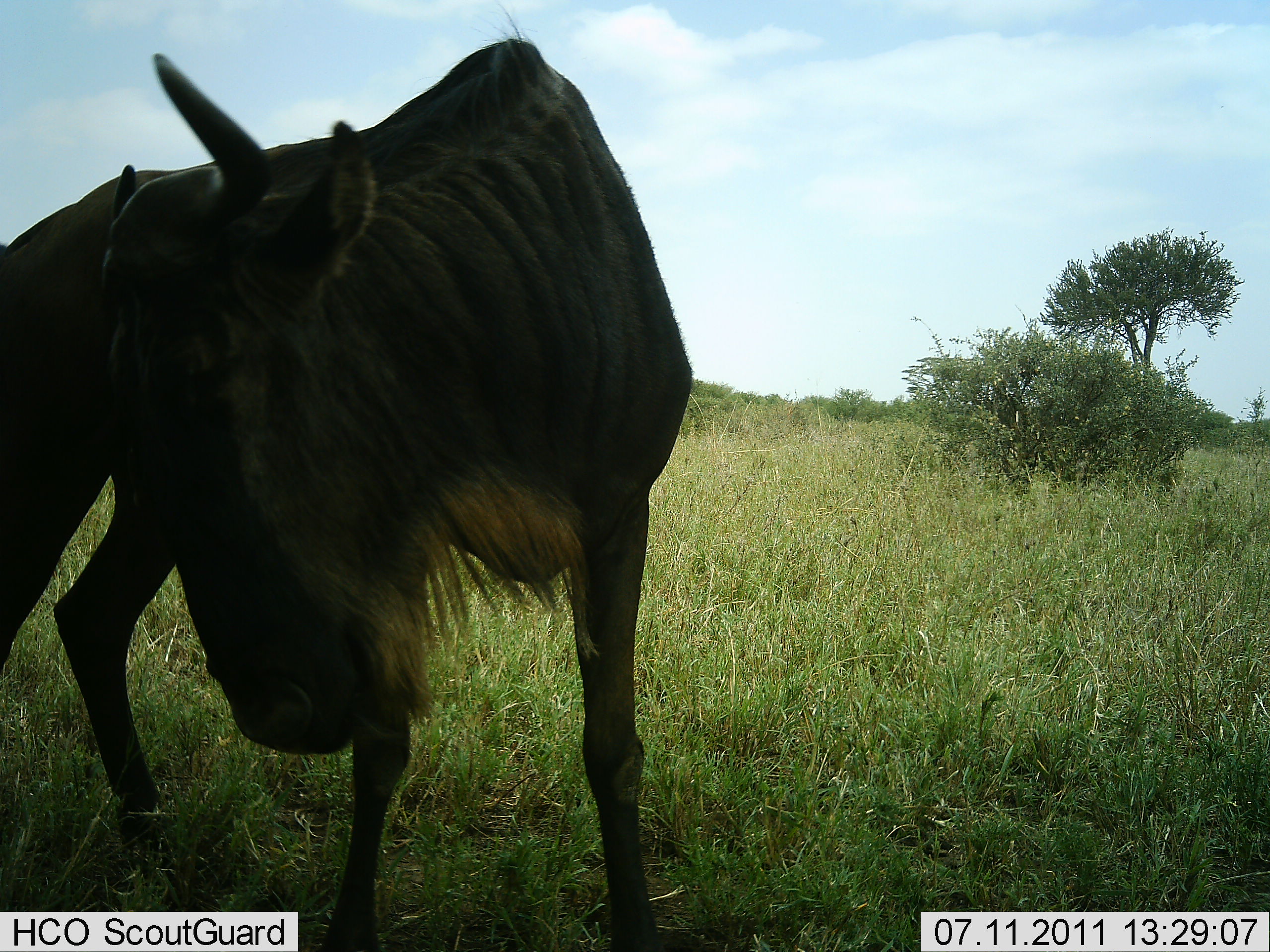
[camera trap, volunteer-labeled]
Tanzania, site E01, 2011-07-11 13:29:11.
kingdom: Animalia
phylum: Chordata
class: Mammalia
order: Artiodactyla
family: Bovidae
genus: Connochaetes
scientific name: Connochaetes taurinus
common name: blue wildebeest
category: wildebeest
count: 1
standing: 92%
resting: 0%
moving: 17%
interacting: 0%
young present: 0%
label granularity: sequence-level